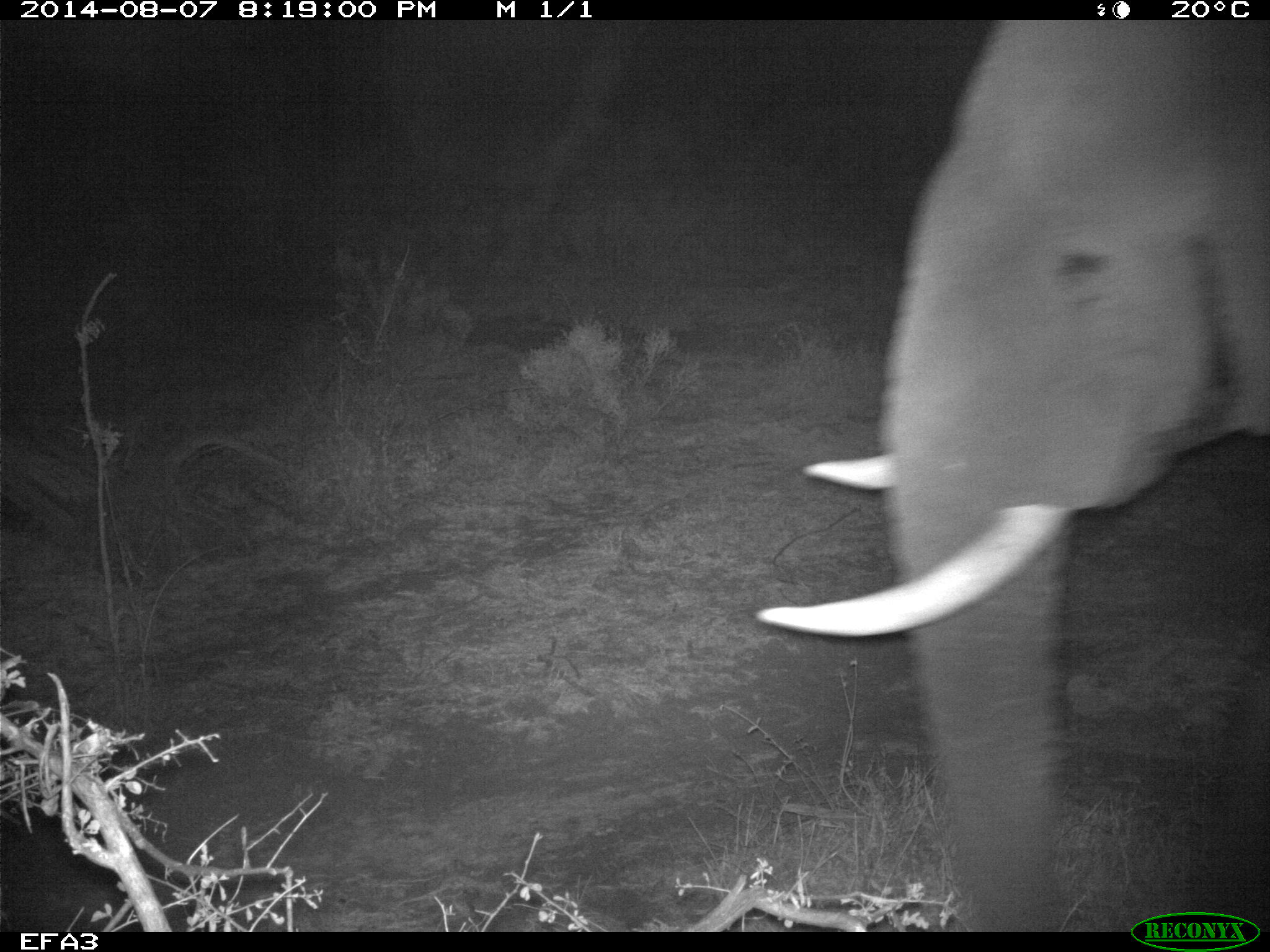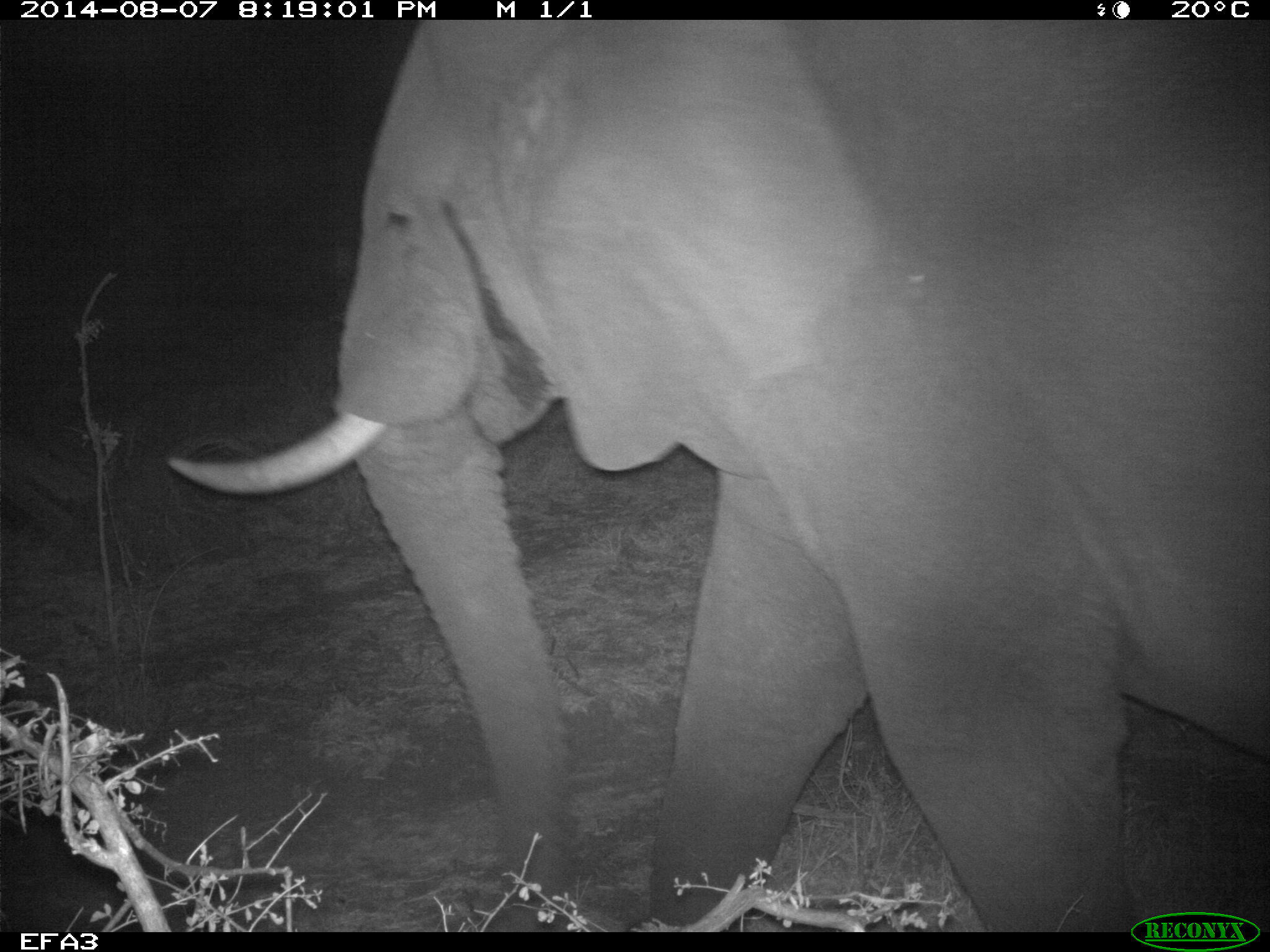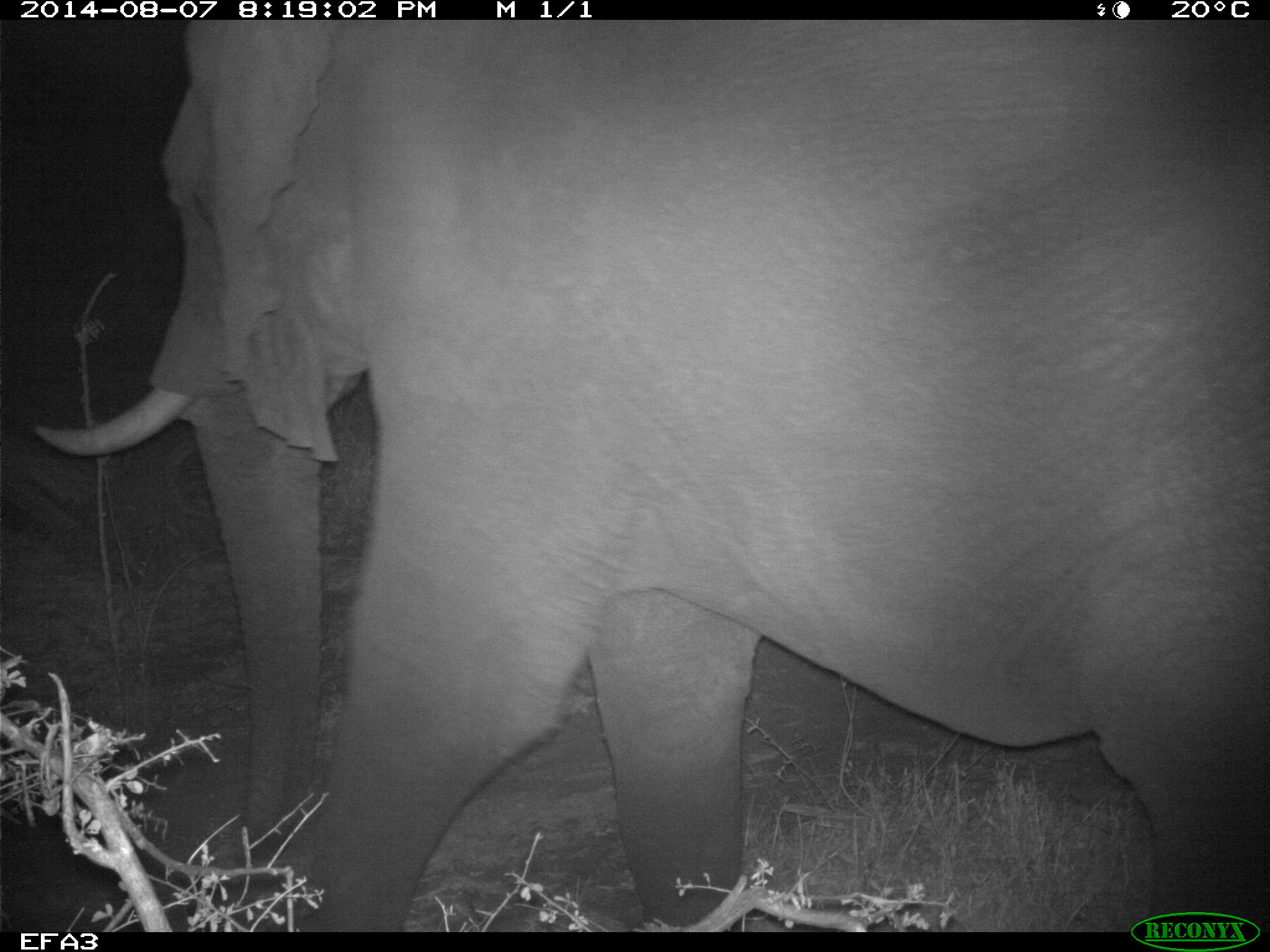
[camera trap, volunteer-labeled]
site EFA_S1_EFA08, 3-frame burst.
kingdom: Animalia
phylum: Chordata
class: Mammalia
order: Proboscidea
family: Elephantidae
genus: Loxodonta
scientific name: Loxodonta africana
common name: african bush elephant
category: elephant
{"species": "elephant (african bush elephant) (Loxodonta africana)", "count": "1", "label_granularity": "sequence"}